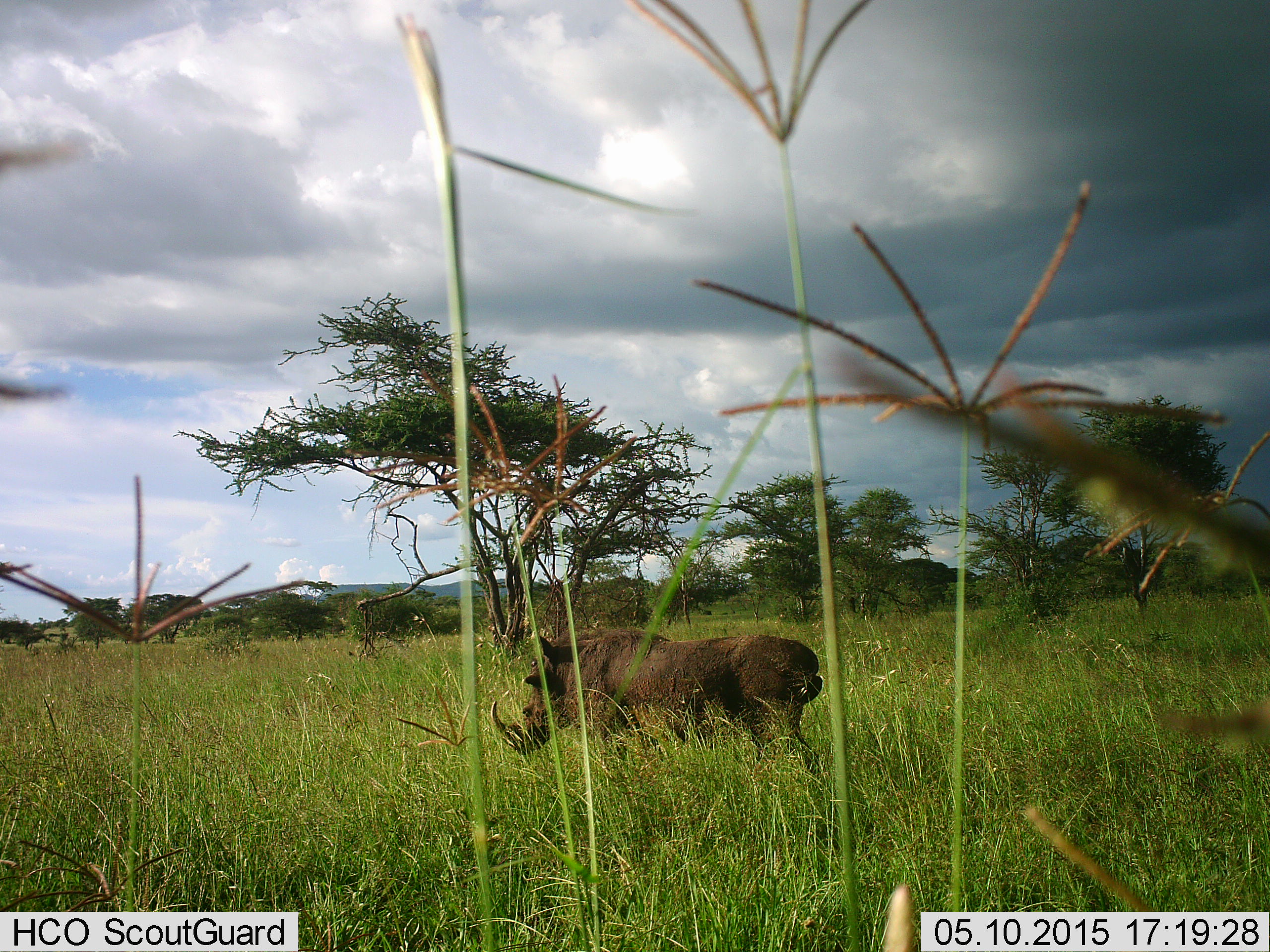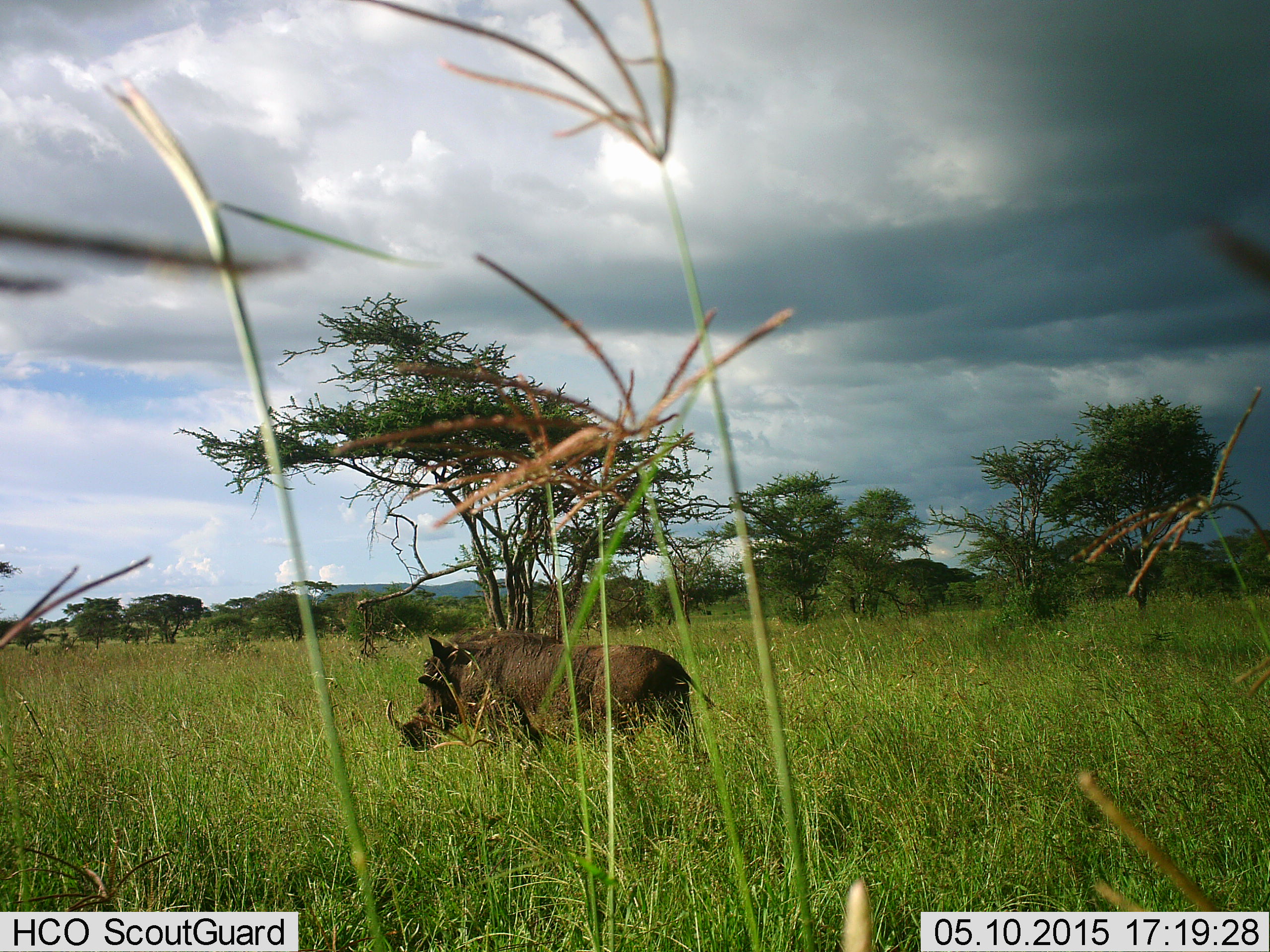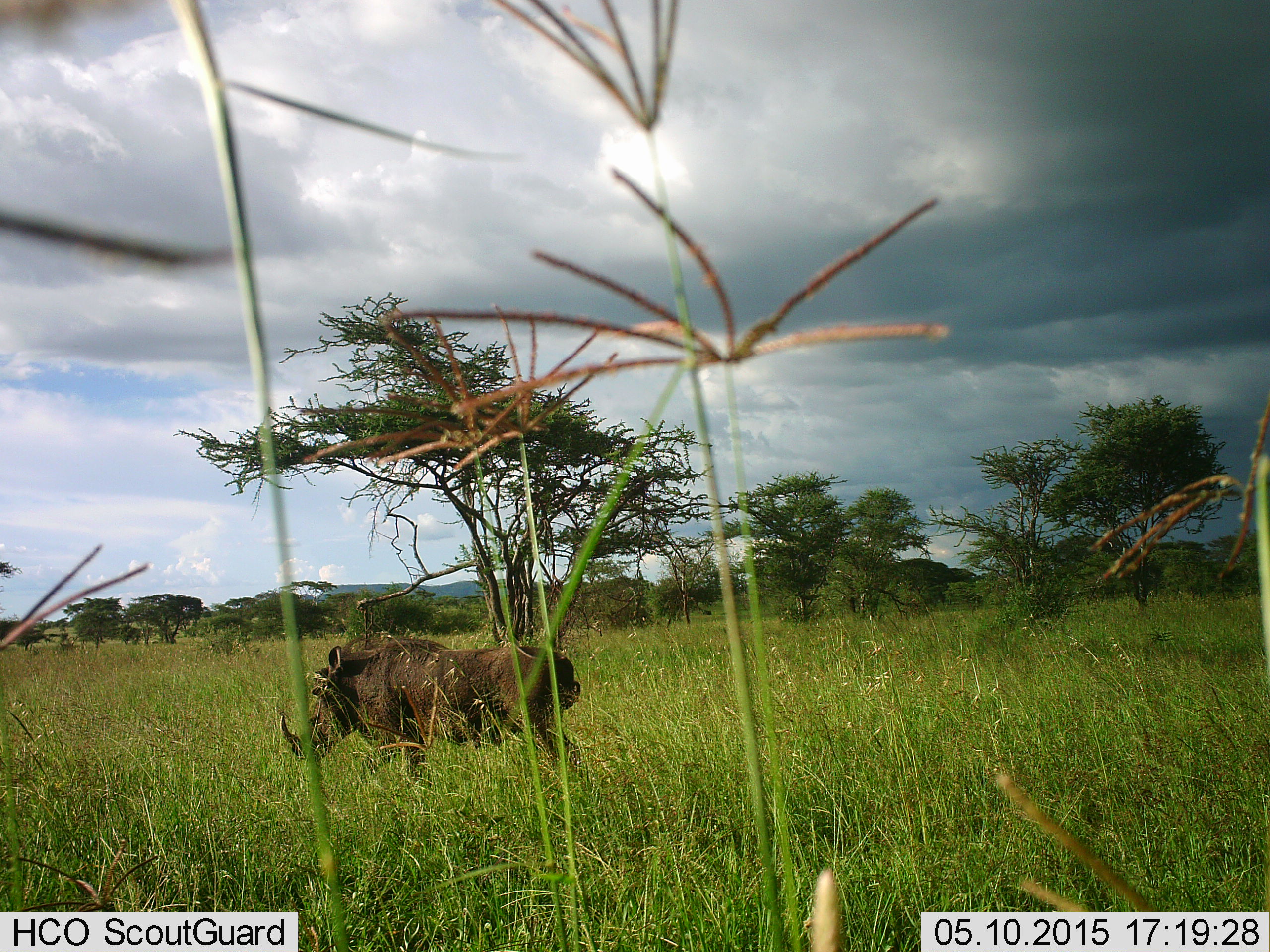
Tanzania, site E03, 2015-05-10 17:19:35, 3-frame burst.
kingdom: Animalia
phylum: Chordata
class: Mammalia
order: Artiodactyla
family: Suidae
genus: Phacochoerus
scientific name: Phacochoerus africanus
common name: warthog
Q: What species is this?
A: Warthog (Phacochoerus africanus).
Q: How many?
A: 1.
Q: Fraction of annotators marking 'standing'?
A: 20%.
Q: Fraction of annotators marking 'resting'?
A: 0%.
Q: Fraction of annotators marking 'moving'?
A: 90%.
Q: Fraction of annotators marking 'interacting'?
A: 0%.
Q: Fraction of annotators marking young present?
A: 0%.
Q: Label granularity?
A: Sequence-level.